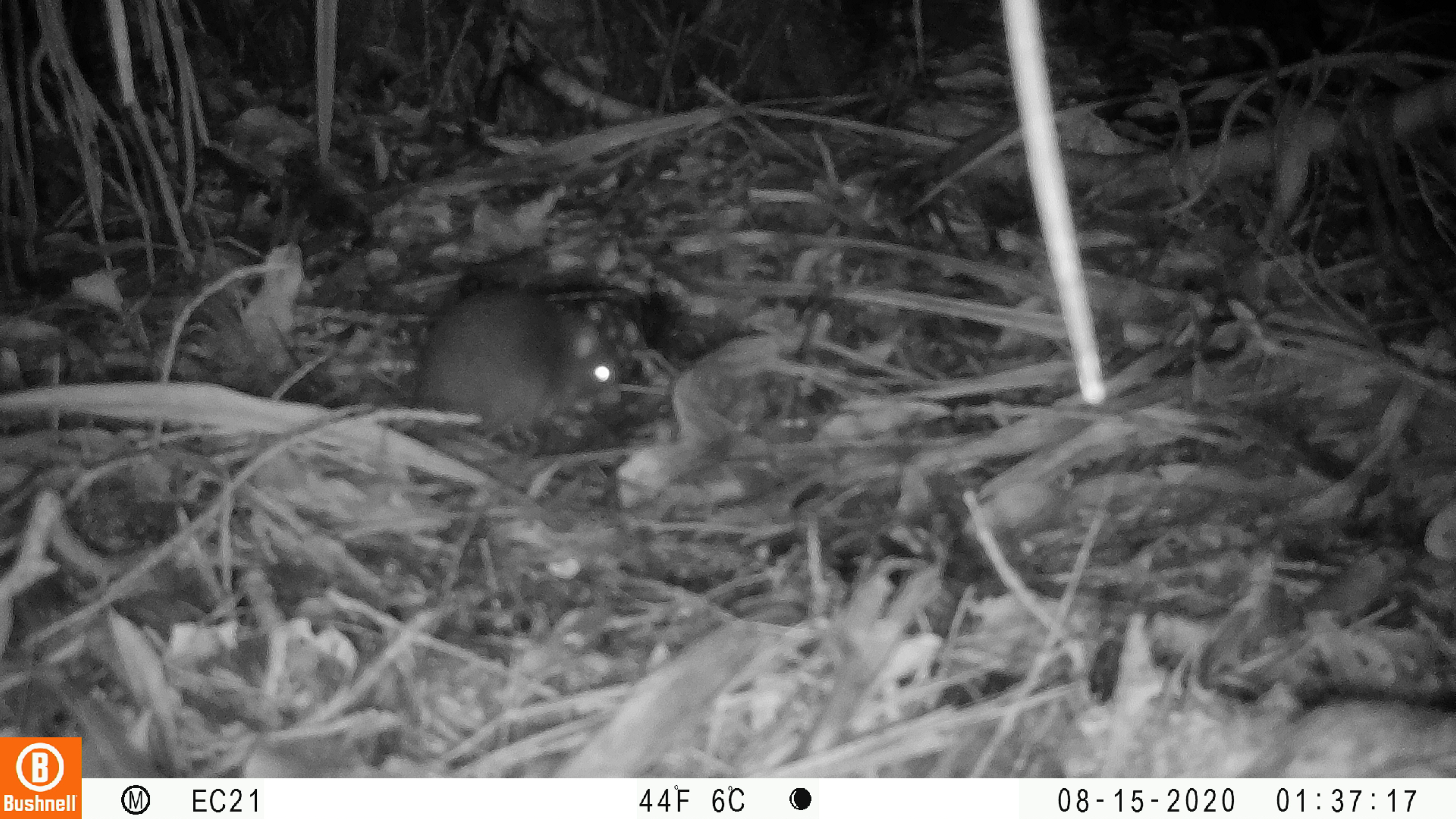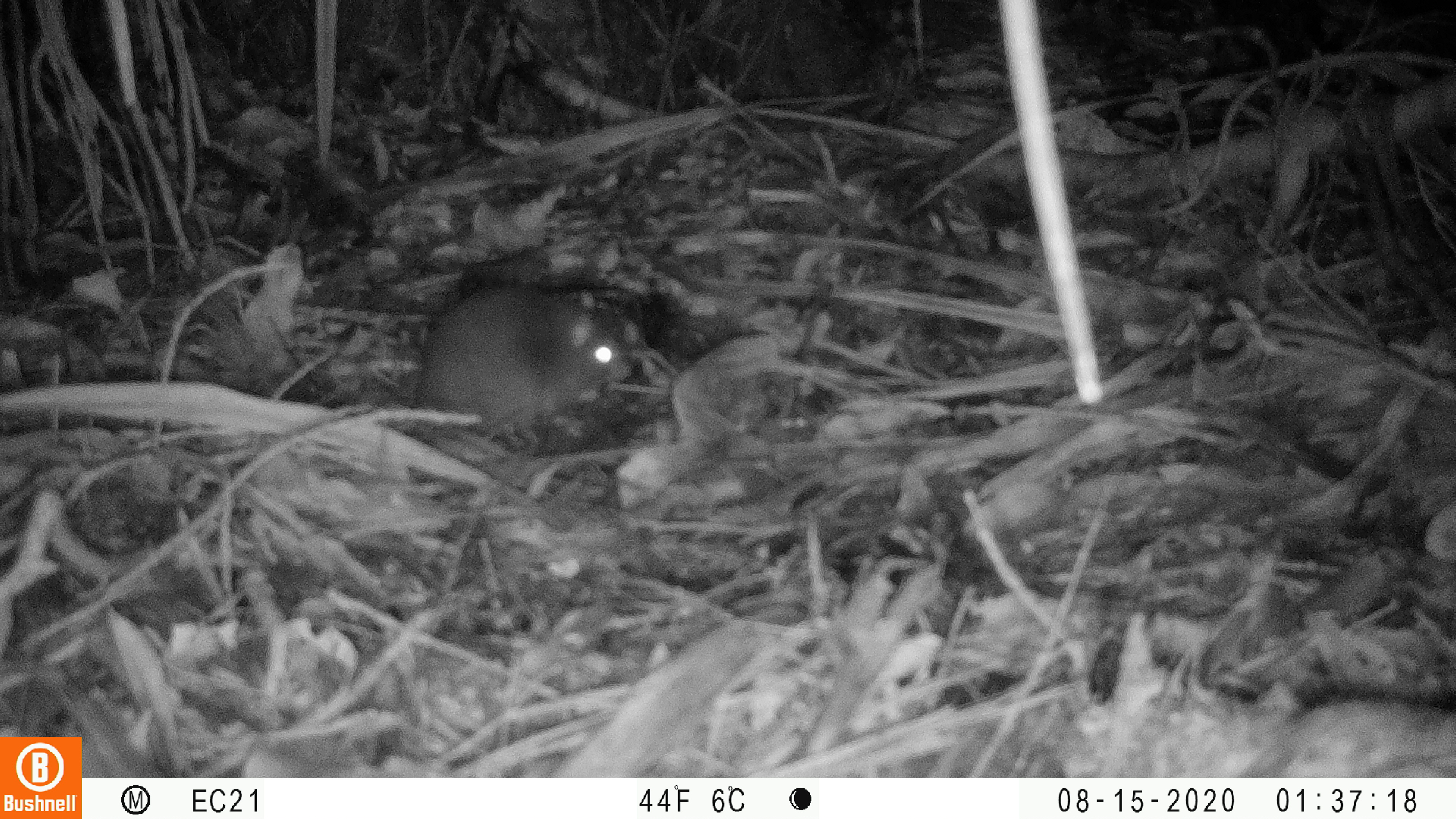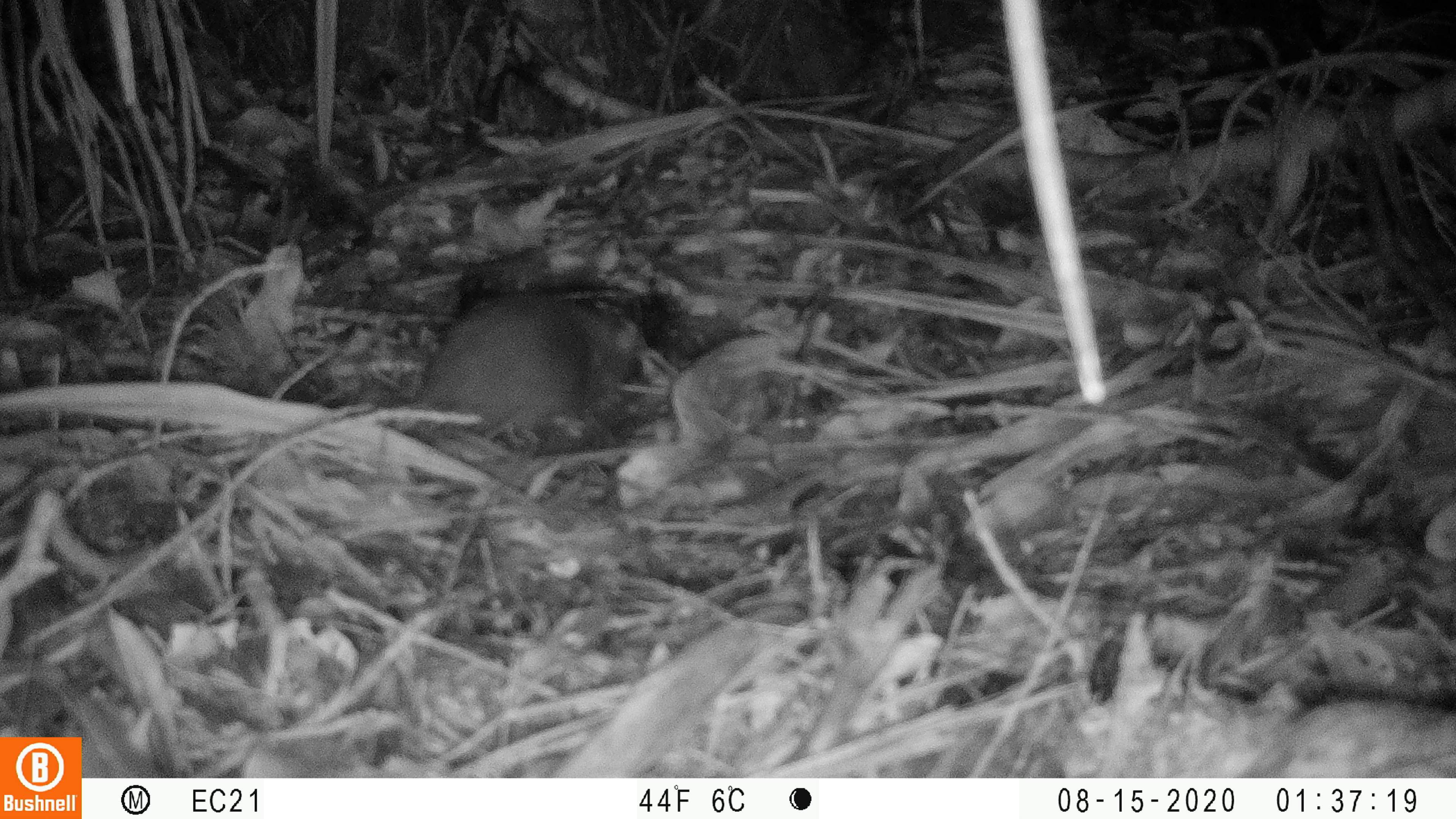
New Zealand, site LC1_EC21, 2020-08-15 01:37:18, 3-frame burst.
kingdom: Animalia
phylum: Chordata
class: Mammalia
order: Rodentia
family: Muridae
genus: Rattus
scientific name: Rattus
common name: rat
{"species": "rat (Rattus)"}